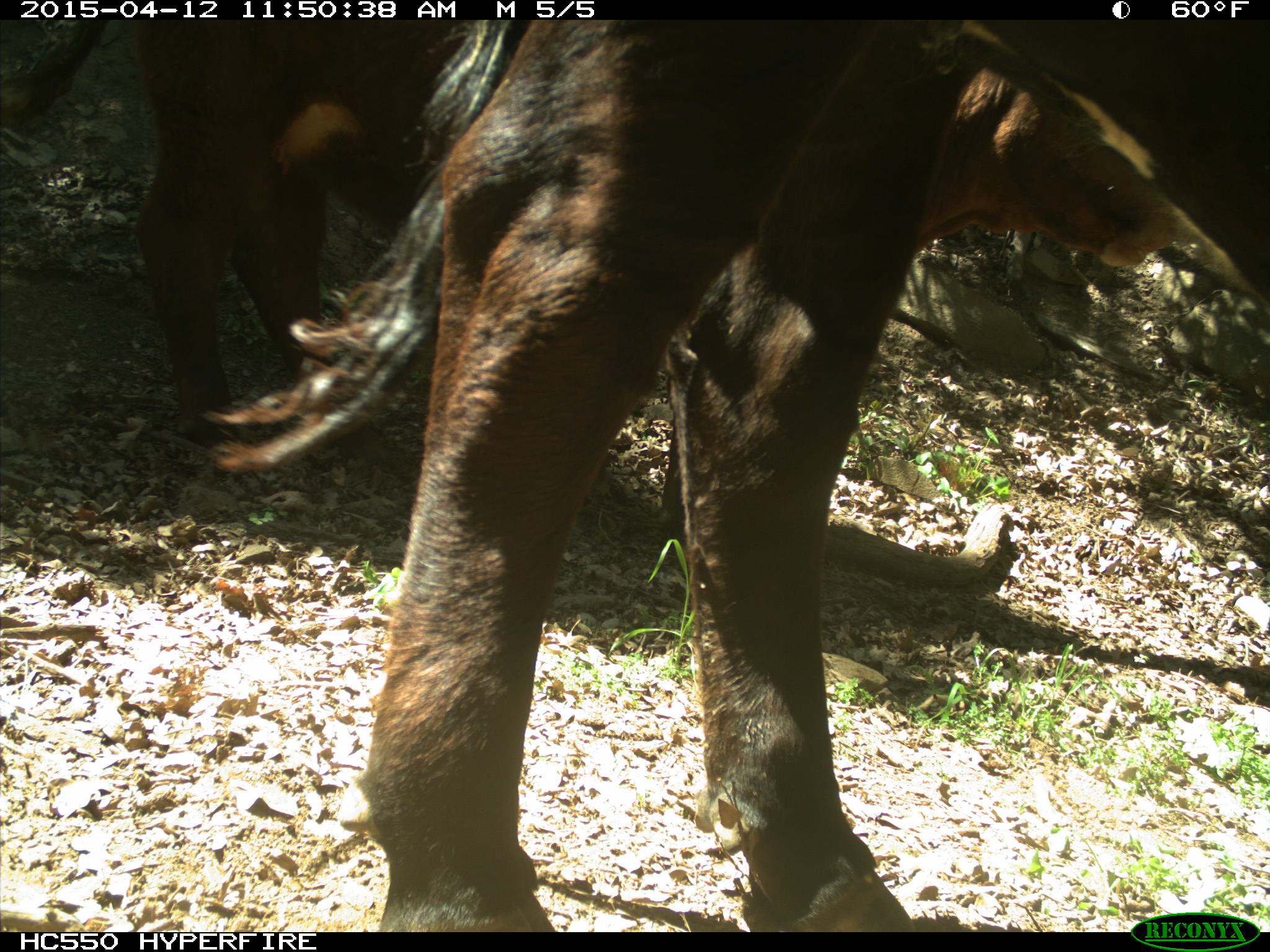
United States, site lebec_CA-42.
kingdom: Animalia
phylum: Chordata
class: Mammalia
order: Artiodactyla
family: Bovidae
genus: Bos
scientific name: Bos taurus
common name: domestic cow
Bos taurus (domestic cow).